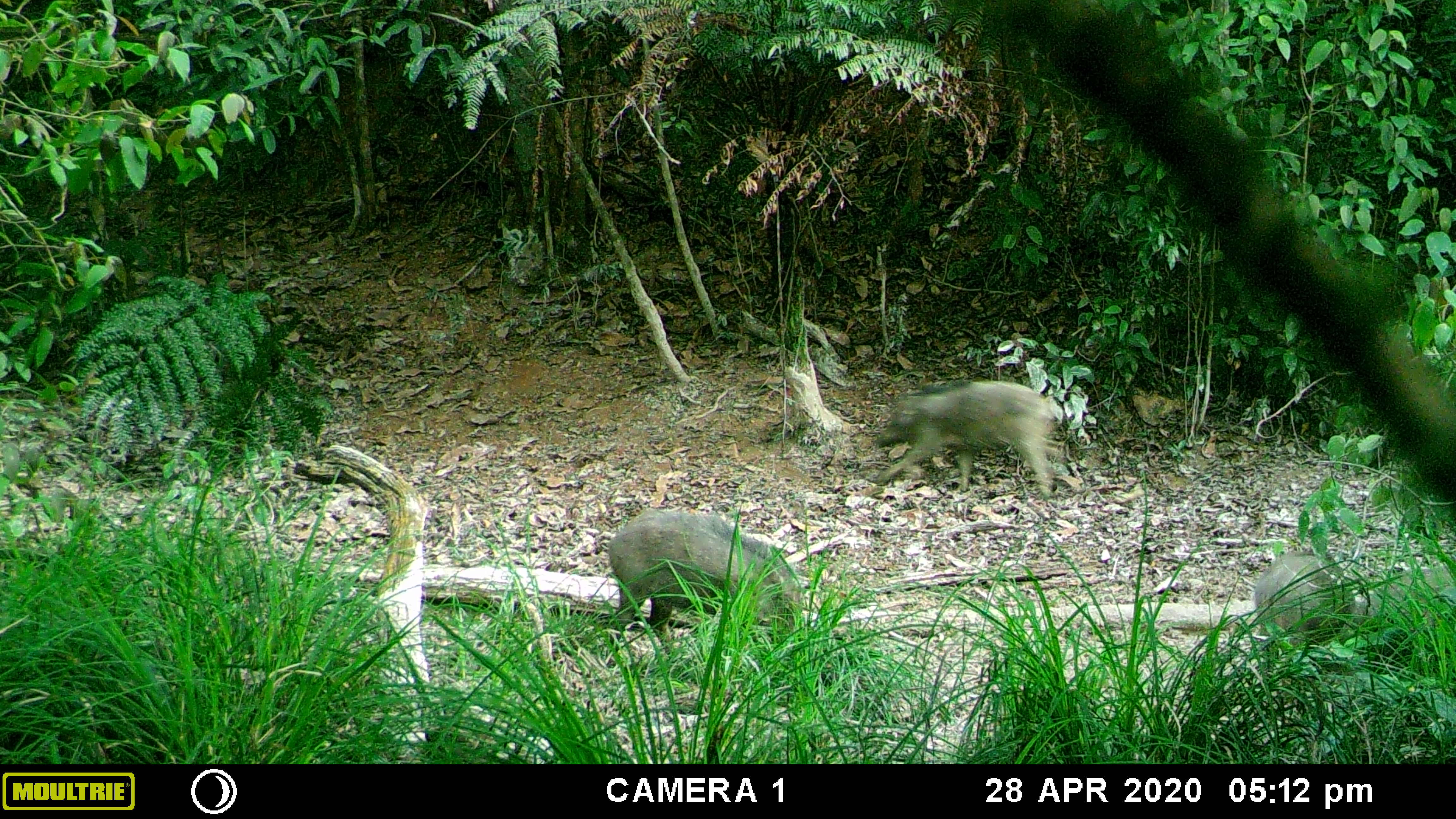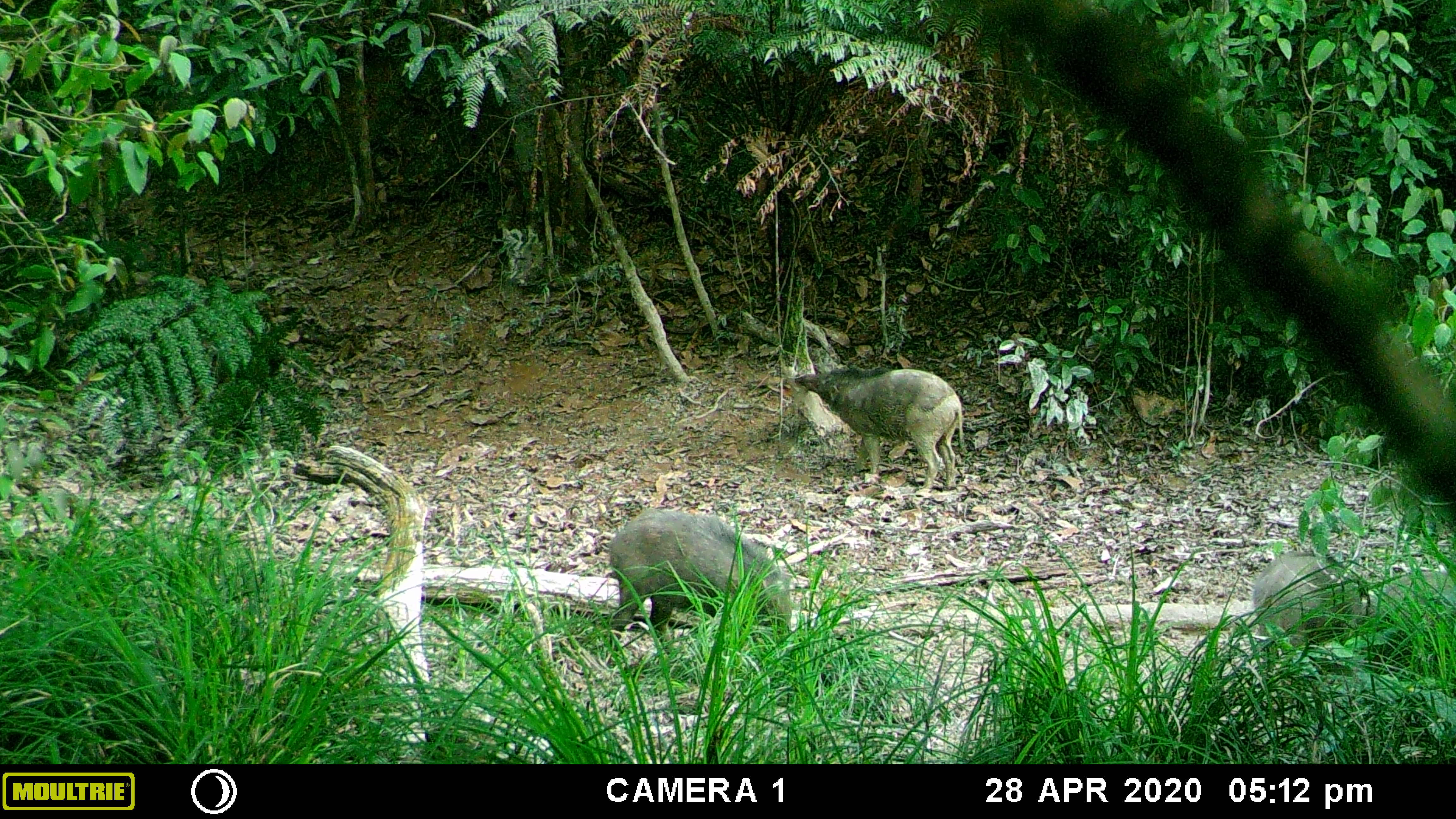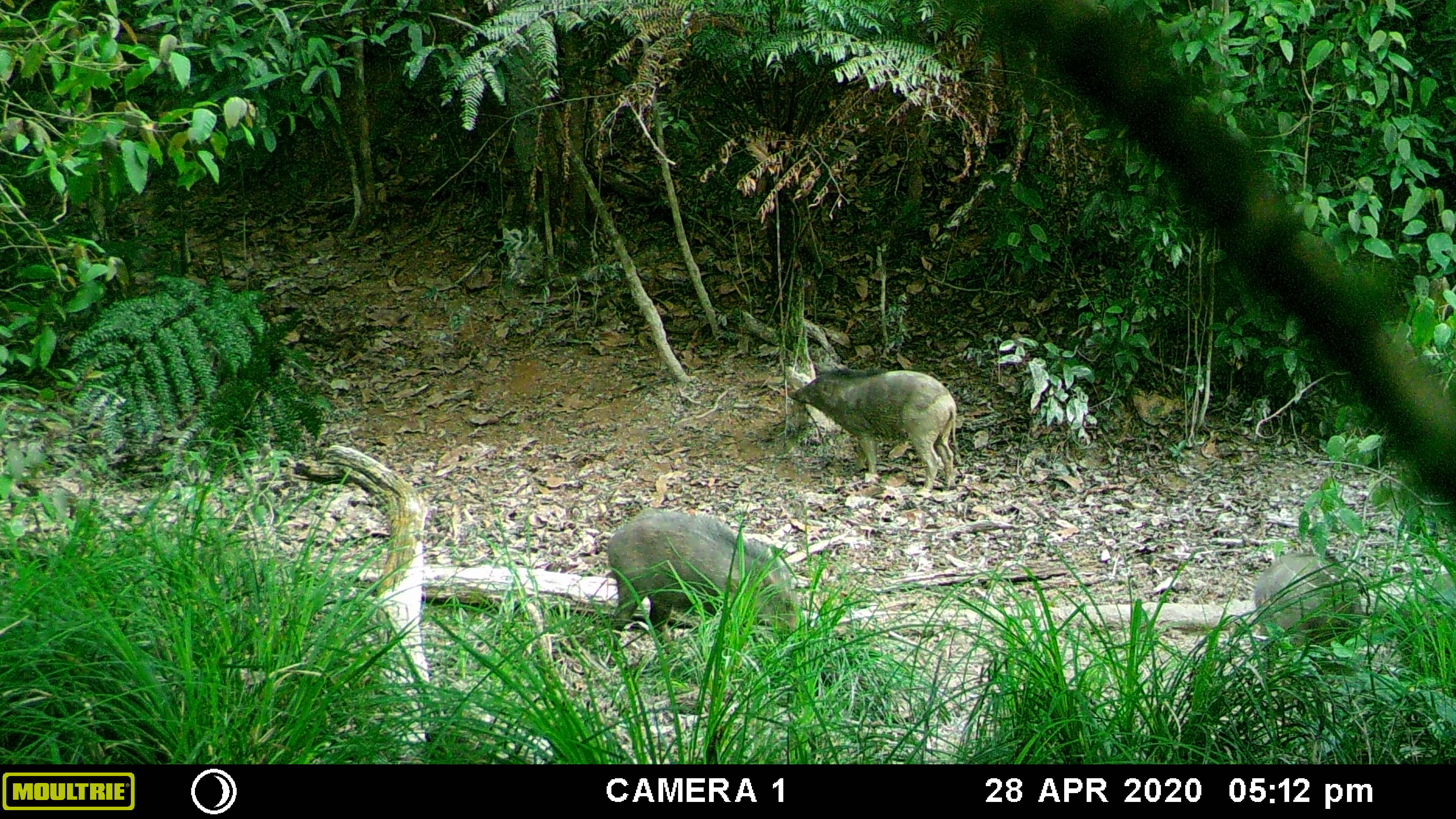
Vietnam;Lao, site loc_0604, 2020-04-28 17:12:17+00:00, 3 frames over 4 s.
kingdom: Animalia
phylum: Chordata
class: Mammalia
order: Artiodactyla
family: Suidae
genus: Sus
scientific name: Sus scrofa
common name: eurasian wild pig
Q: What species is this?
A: Eurasian wild pig (Sus scrofa).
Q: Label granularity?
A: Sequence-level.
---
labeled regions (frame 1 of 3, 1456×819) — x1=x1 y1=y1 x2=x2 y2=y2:
eurasian wild pig: x1=604 y1=506 x2=804 y2=669; x1=869 y1=376 x2=1057 y2=502; x1=1252 y1=546 x2=1358 y2=684; x1=1349 y1=563 x2=1456 y2=646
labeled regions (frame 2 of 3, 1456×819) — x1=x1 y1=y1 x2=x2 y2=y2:
eurasian wild pig: x1=604 y1=506 x2=793 y2=669; x1=794 y1=364 x2=969 y2=493; x1=1249 y1=548 x2=1373 y2=683; x1=1360 y1=564 x2=1455 y2=667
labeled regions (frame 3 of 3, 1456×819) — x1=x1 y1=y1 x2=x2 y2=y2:
eurasian wild pig: x1=604 y1=506 x2=802 y2=669; x1=785 y1=364 x2=959 y2=493; x1=1249 y1=548 x2=1373 y2=678; x1=1360 y1=564 x2=1455 y2=667